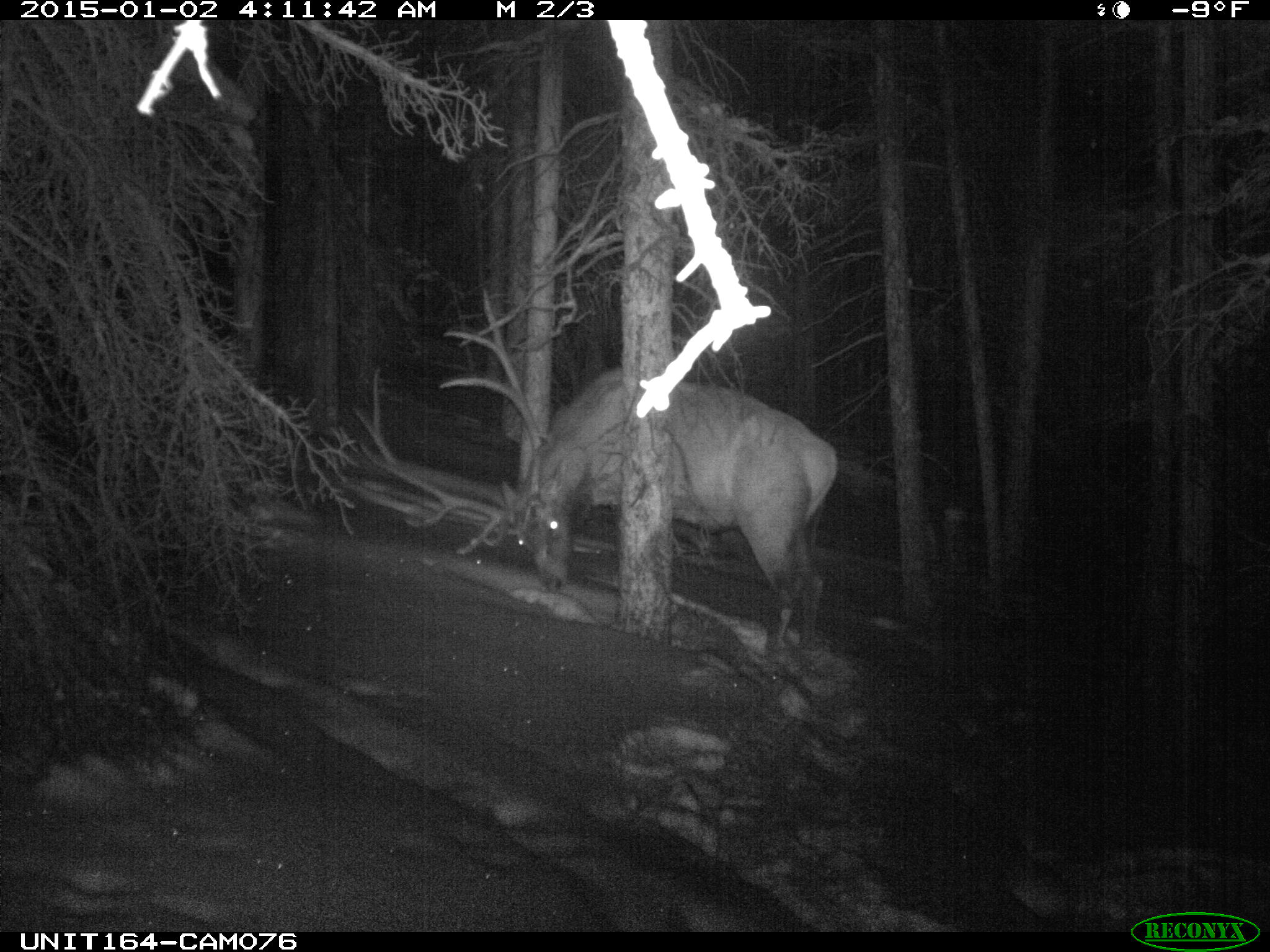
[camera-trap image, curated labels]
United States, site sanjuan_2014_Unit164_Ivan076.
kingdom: Animalia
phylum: Chordata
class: Mammalia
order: Artiodactyla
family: Cervidae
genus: Cervus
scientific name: Cervus elaphus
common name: red deer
Cervus elaphus (red deer).